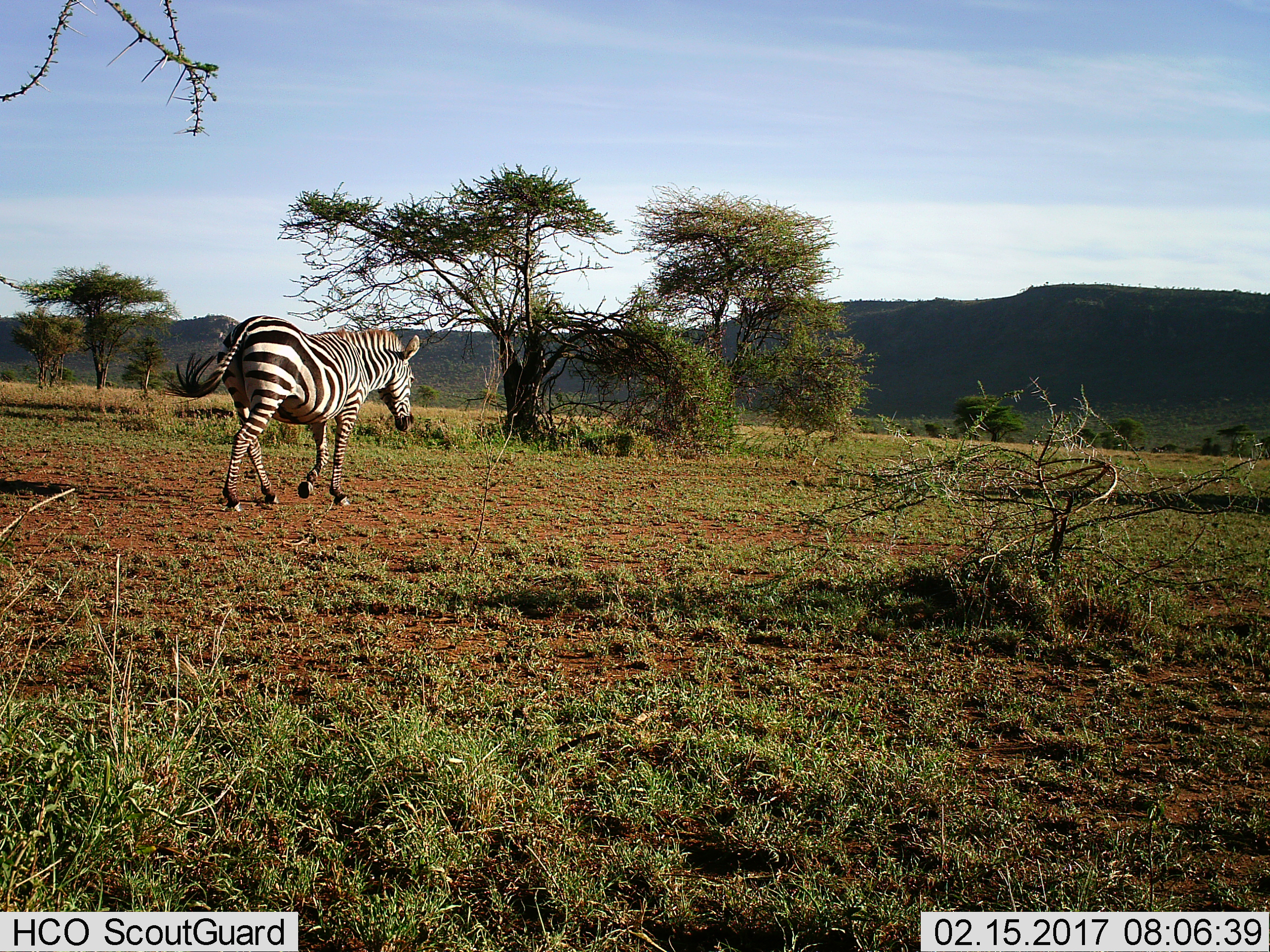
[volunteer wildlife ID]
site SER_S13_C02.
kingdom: Animalia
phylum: Chordata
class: Mammalia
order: Perissodactyla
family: Equidae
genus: Equus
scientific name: Equus quagga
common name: plains zebra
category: zebraplains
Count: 1.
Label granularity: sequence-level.